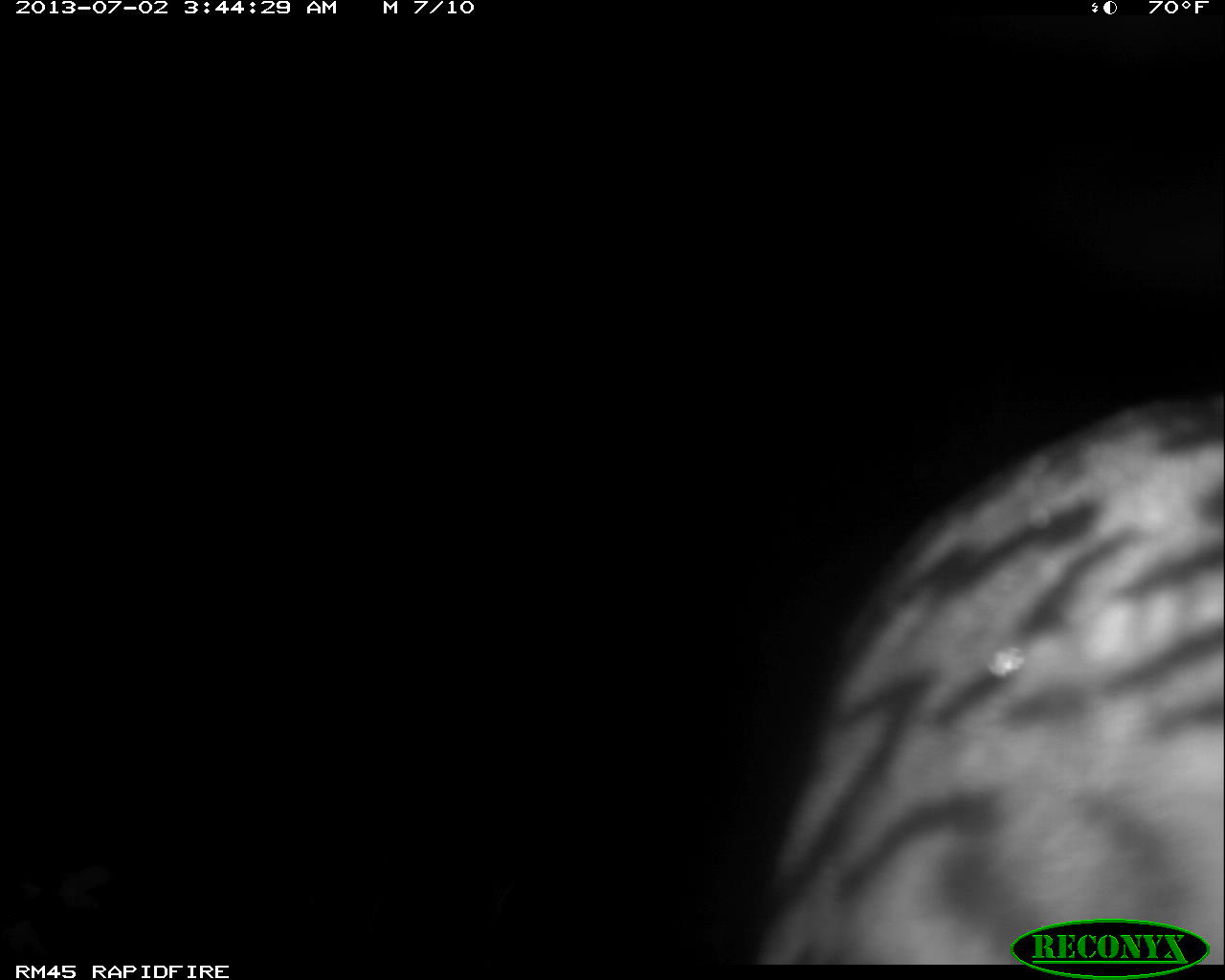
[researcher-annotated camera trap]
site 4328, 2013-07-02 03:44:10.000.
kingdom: Animalia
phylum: Chordata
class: Mammalia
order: Carnivora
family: Felidae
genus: Leopardus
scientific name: Leopardus pardalis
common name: ocelot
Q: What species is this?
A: Leopardus pardalis (ocelot).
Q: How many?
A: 1.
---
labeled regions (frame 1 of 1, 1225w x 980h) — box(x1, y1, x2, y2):
leopardus pardalis: box(762, 389, 1221, 965)